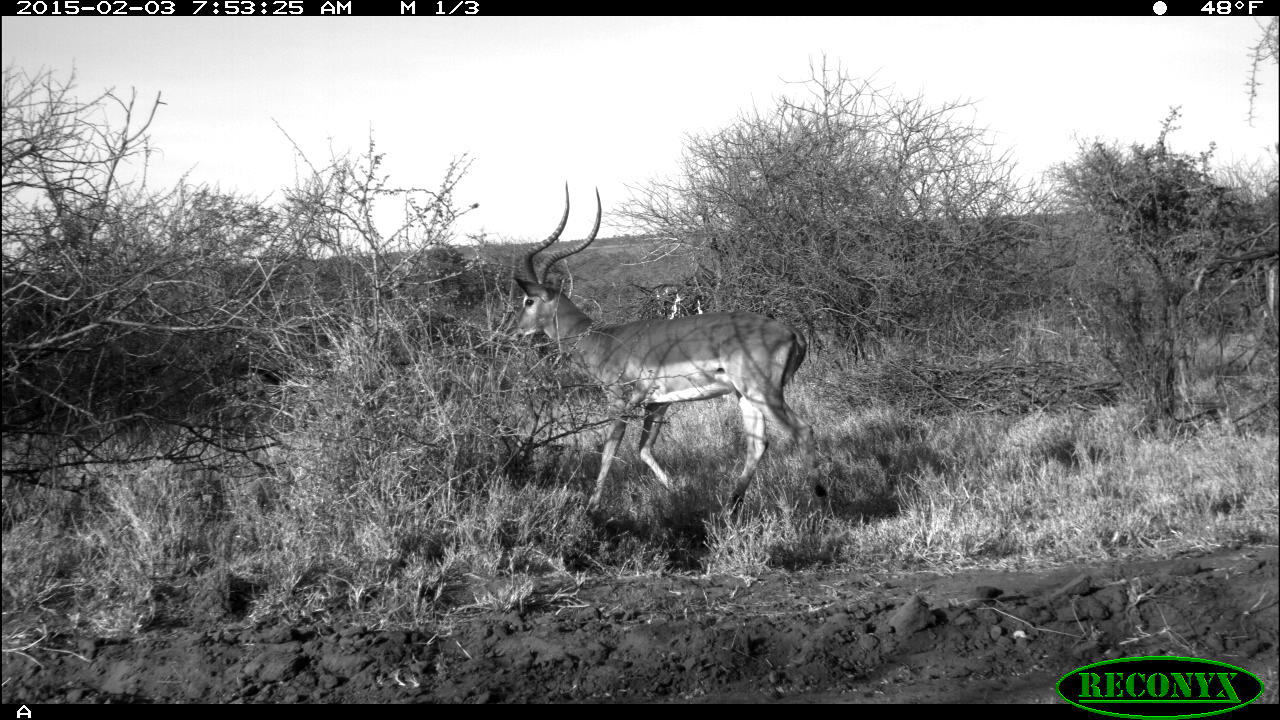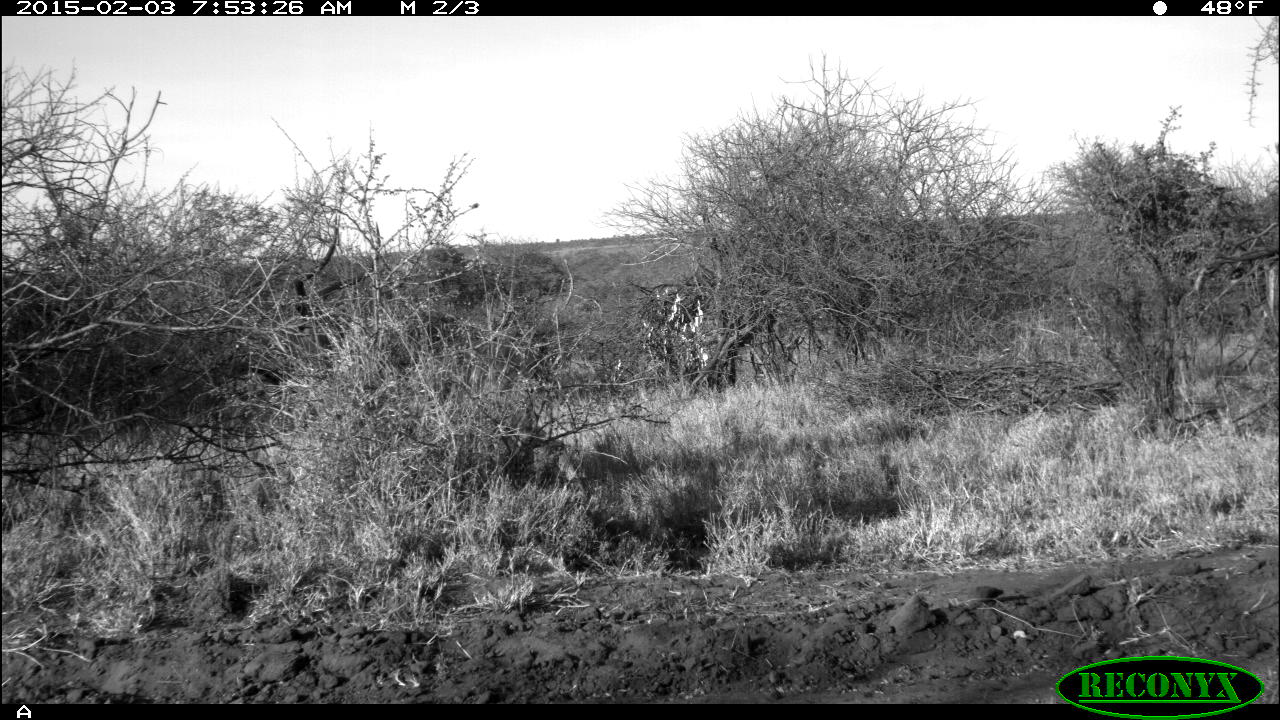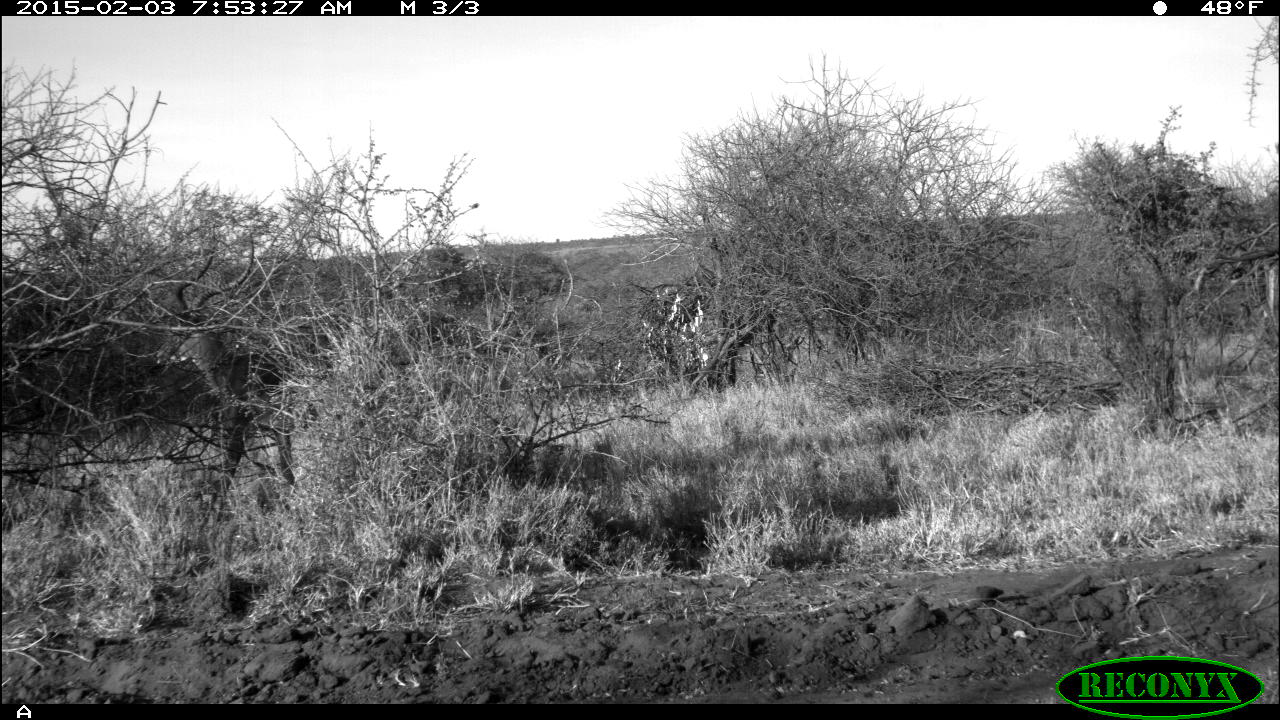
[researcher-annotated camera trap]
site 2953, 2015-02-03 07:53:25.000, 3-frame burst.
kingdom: Animalia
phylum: Chordata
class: Mammalia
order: Artiodactyla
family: Bovidae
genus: Aepyceros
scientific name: Aepyceros melampus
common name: impala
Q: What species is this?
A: Aepyceros melampus (impala).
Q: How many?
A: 1.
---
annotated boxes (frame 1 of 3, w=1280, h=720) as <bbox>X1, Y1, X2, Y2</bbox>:
aepyceros melampus: <bbox>504, 181, 828, 519</bbox>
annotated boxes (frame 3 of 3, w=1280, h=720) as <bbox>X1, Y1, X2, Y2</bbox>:
aepyceros melampus: <bbox>149, 234, 335, 503</bbox>